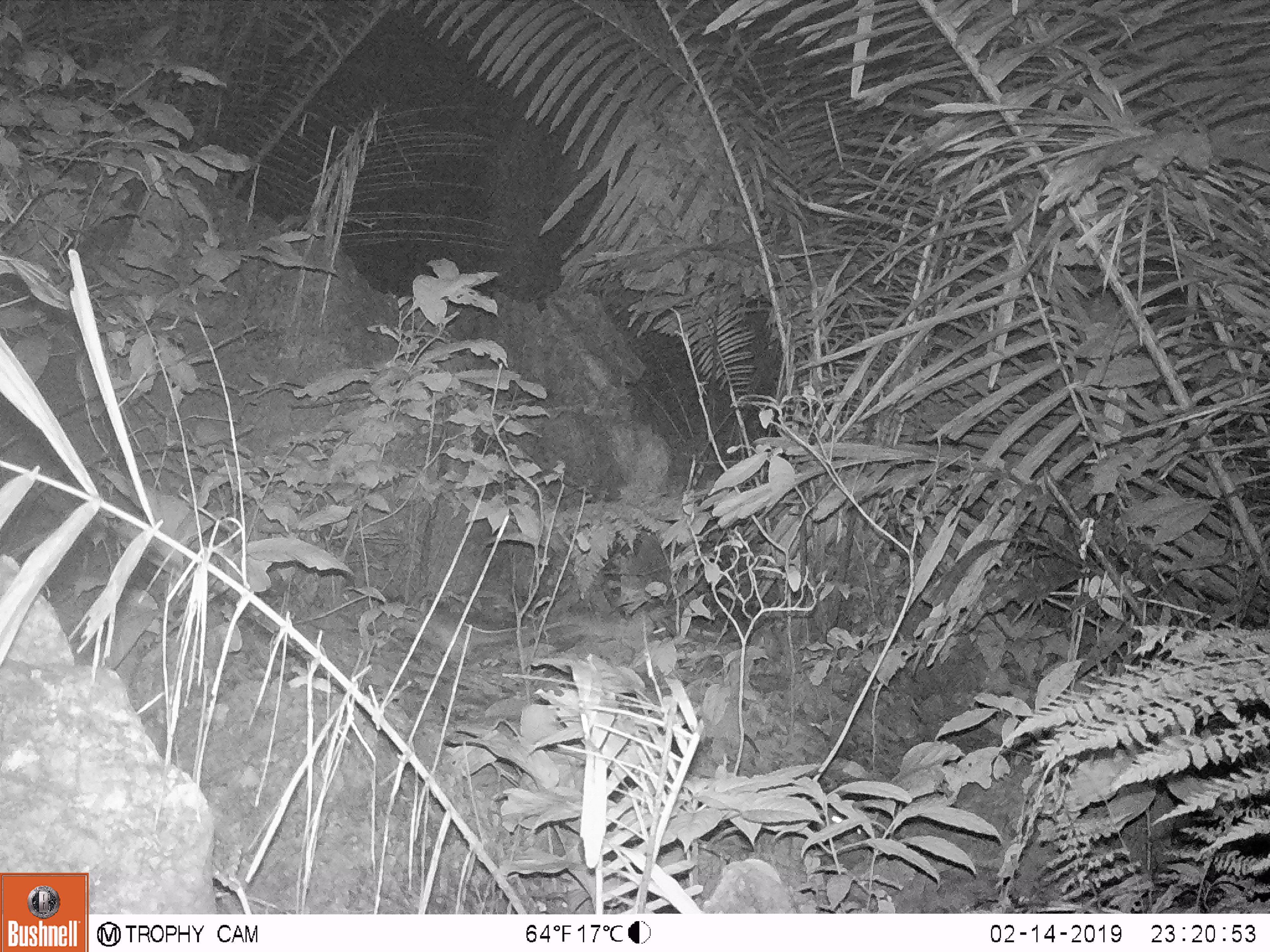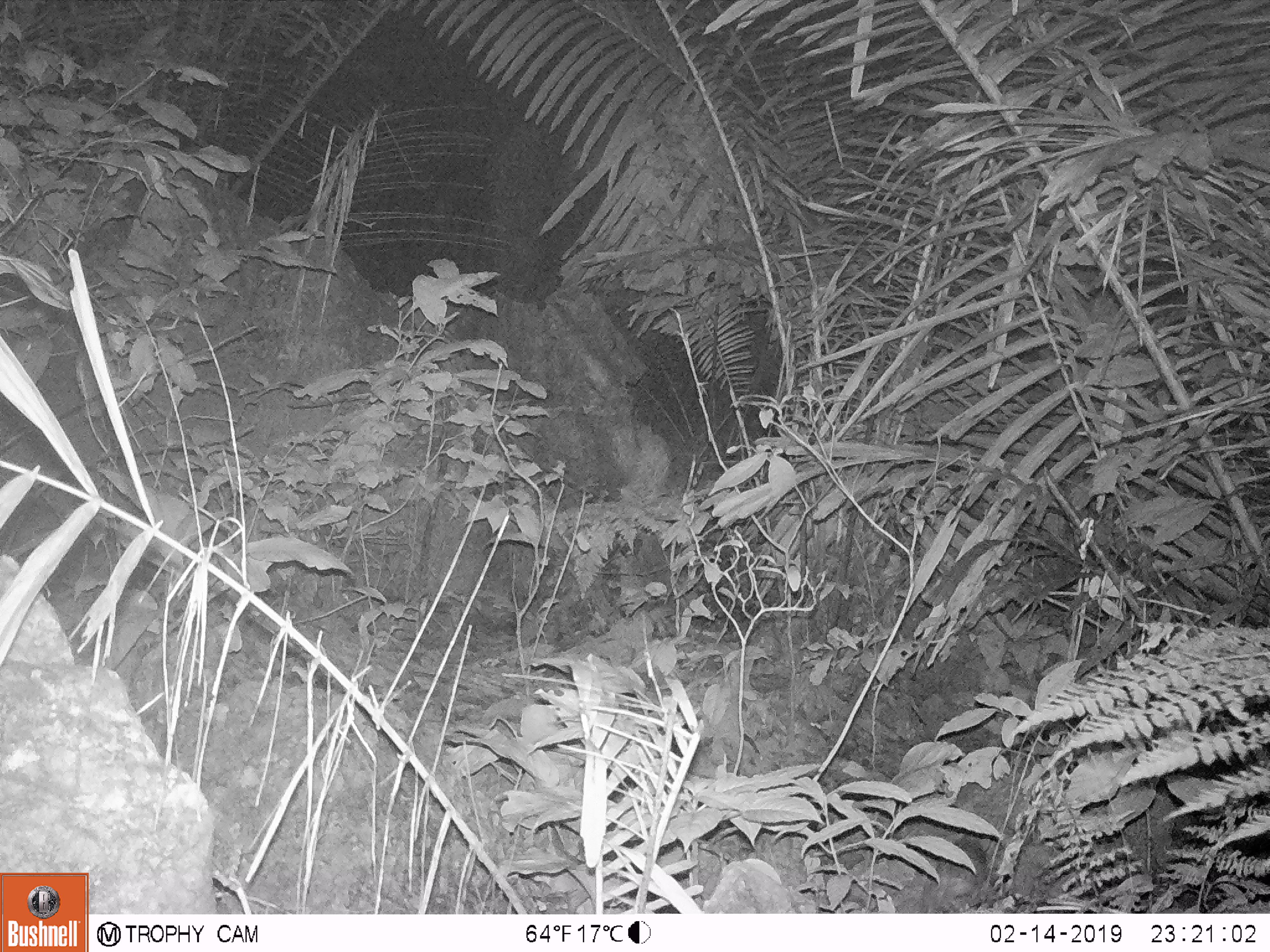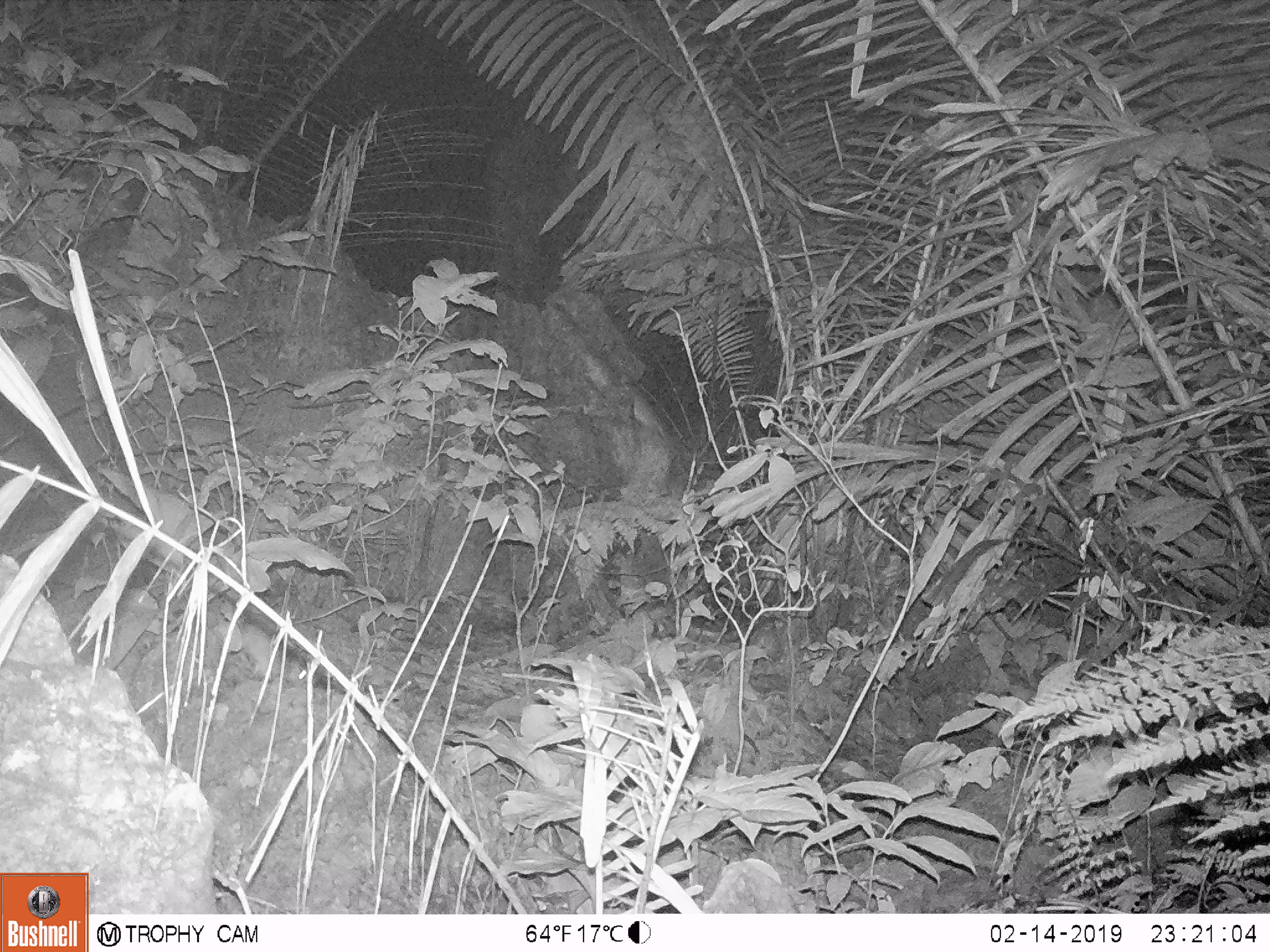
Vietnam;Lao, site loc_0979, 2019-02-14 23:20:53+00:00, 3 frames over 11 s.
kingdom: Animalia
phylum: Chordata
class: Mammalia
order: Rodentia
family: Muridae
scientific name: Muridae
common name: old-world mice and rats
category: unidentified murid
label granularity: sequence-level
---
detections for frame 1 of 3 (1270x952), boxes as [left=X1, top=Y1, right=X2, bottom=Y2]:
unidentified murid: [left=392, top=606, right=572, bottom=661]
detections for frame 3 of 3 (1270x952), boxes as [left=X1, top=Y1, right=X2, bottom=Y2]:
unidentified murid: [left=241, top=624, right=307, bottom=688]